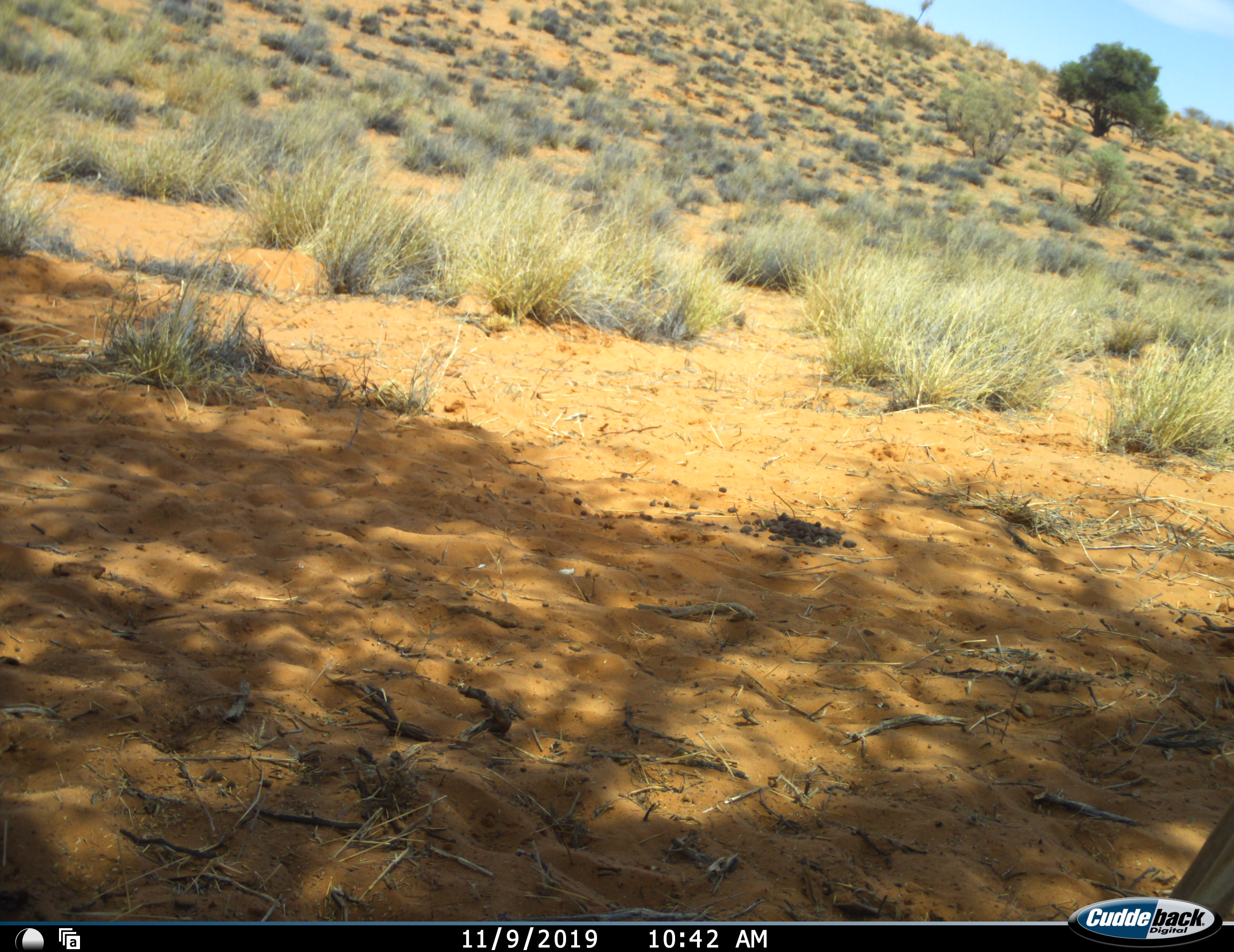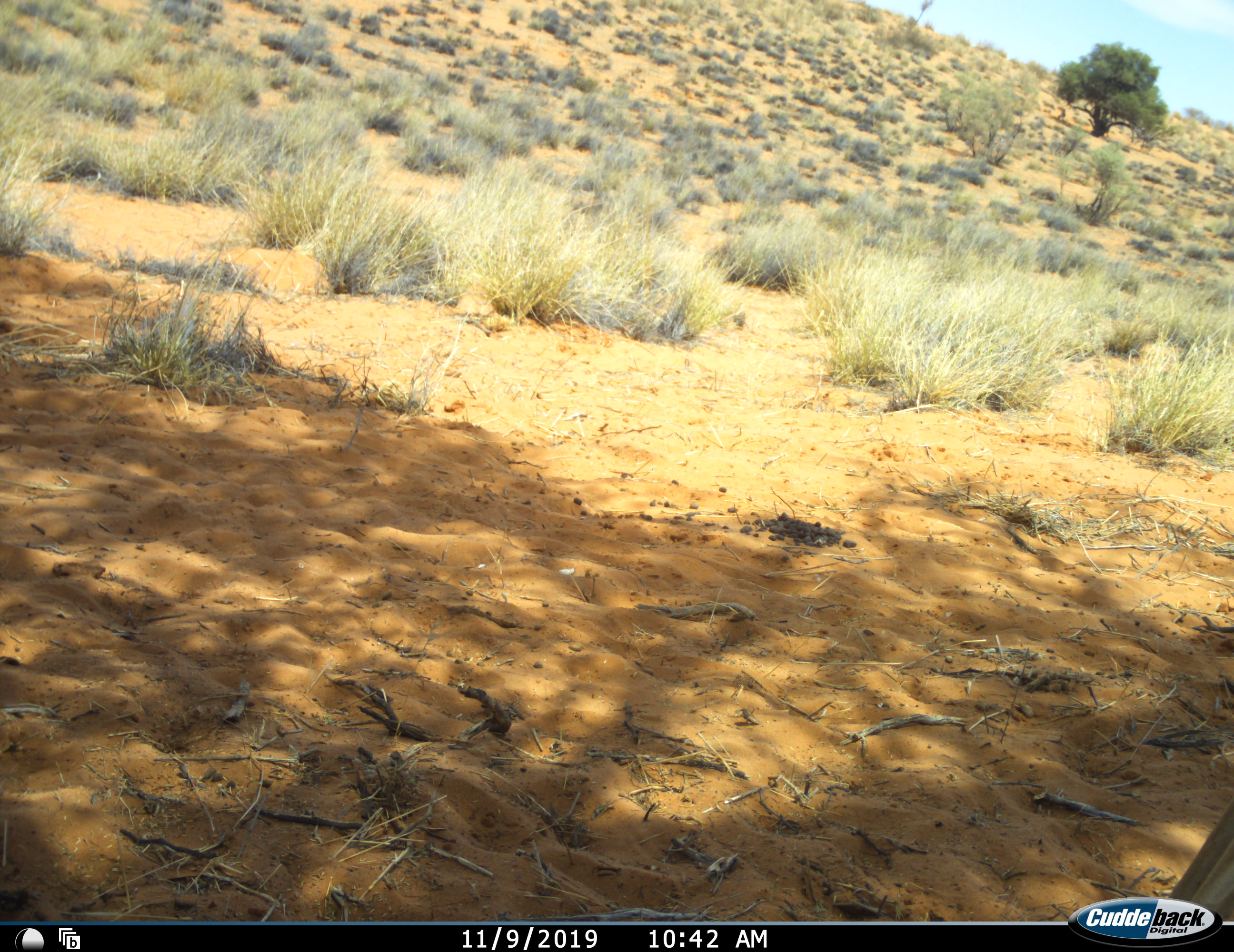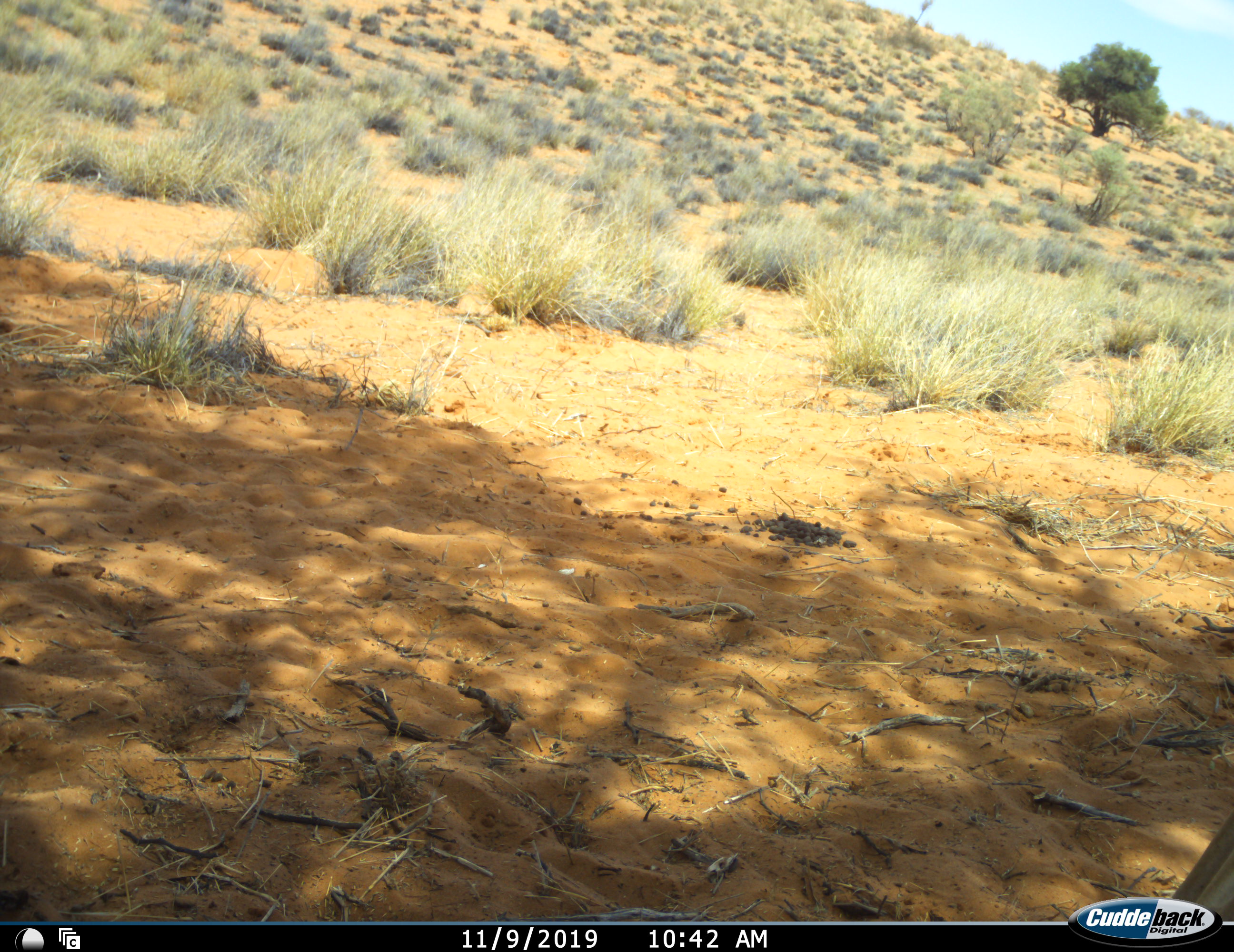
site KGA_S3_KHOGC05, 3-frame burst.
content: unidentified animal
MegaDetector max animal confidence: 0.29